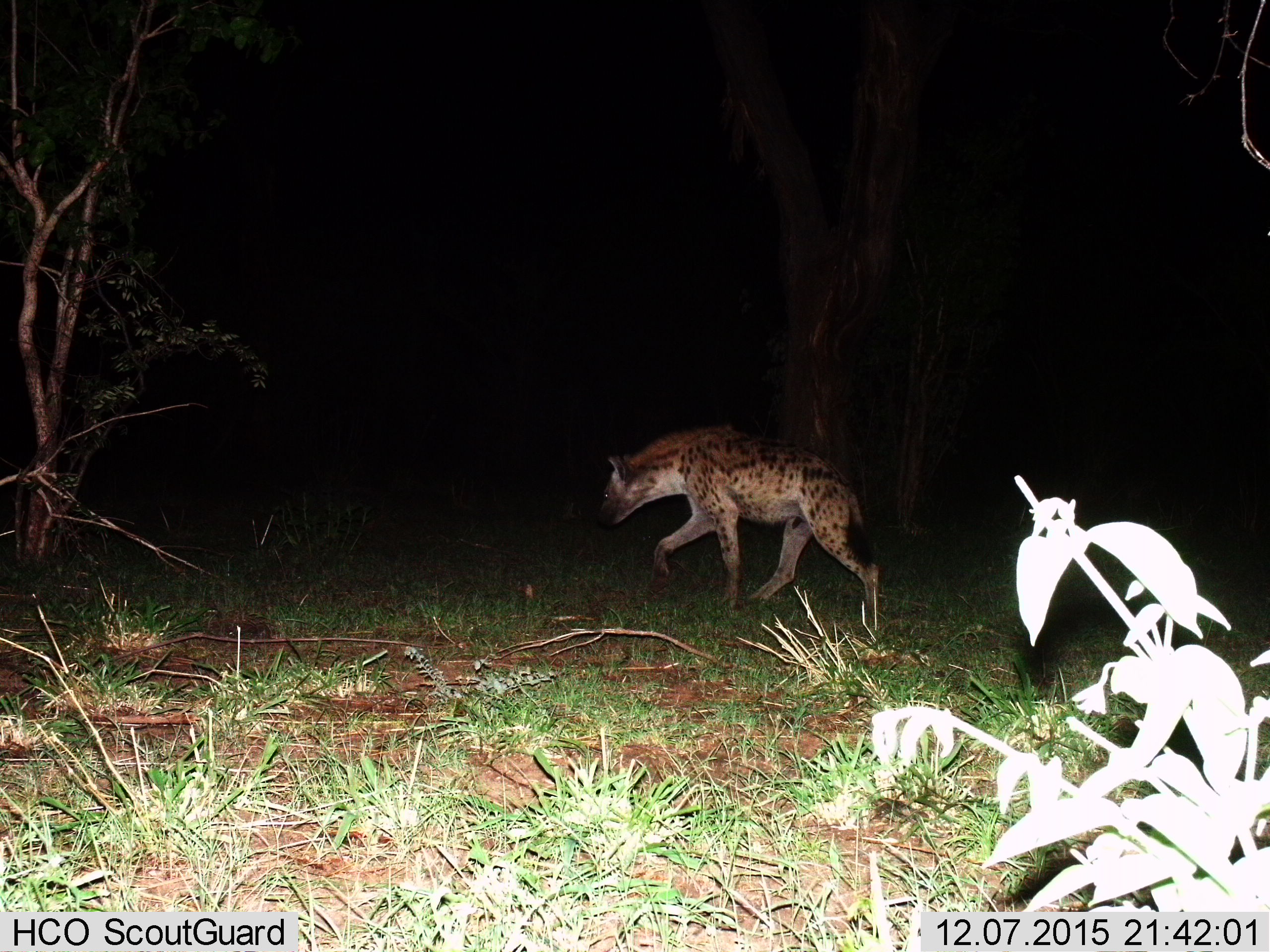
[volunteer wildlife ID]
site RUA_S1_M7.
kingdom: Animalia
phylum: Chordata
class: Mammalia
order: Carnivora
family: Hyaenidae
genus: Crocuta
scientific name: Crocuta crocuta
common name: spotted hyena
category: hyenaspotted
Hyenaspotted (spotted hyena) (Crocuta crocuta), count 1. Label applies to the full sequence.